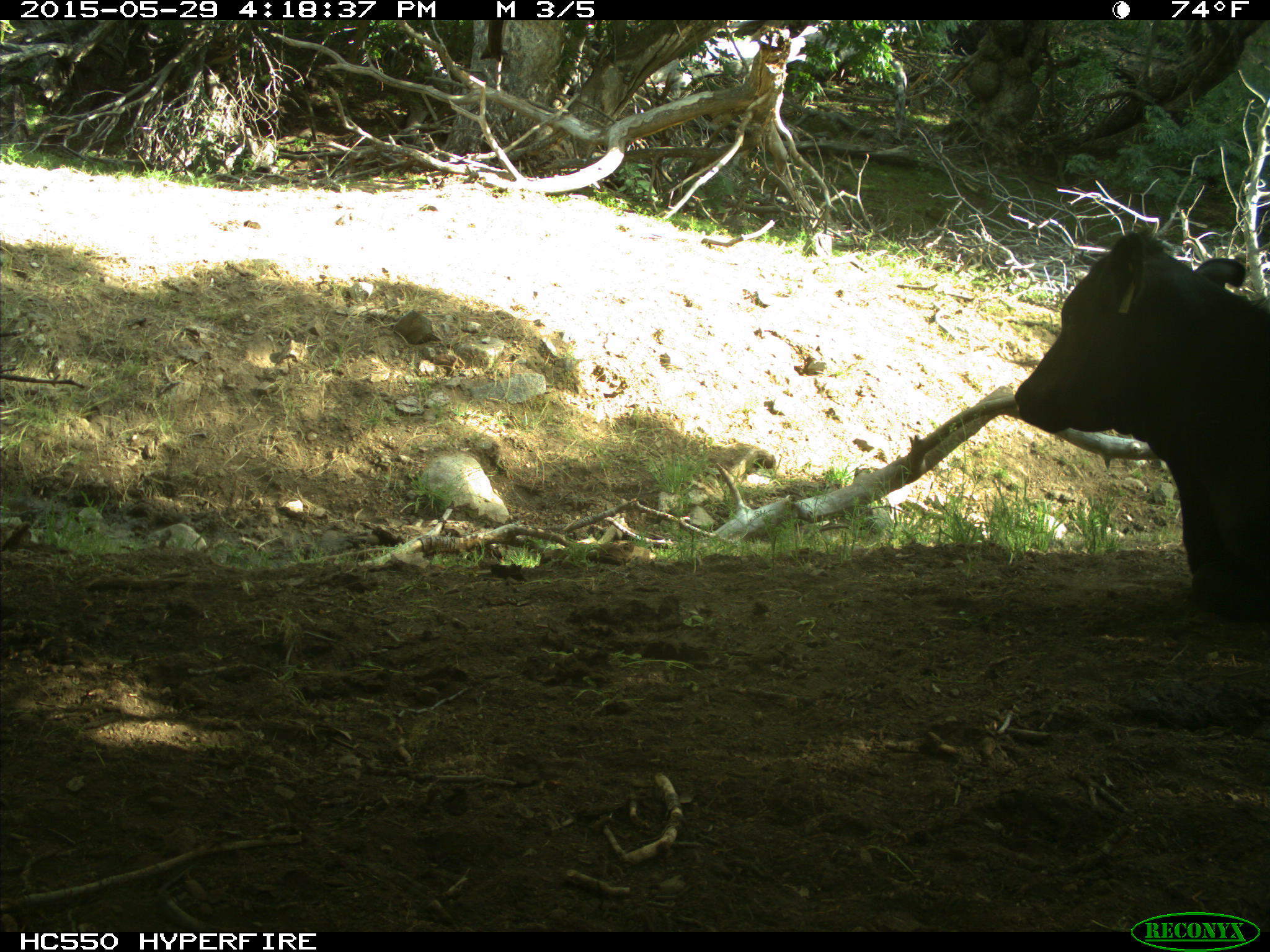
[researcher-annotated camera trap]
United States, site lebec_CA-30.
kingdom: Animalia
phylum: Chordata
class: Mammalia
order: Artiodactyla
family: Bovidae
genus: Bos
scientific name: Bos taurus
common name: domestic cow